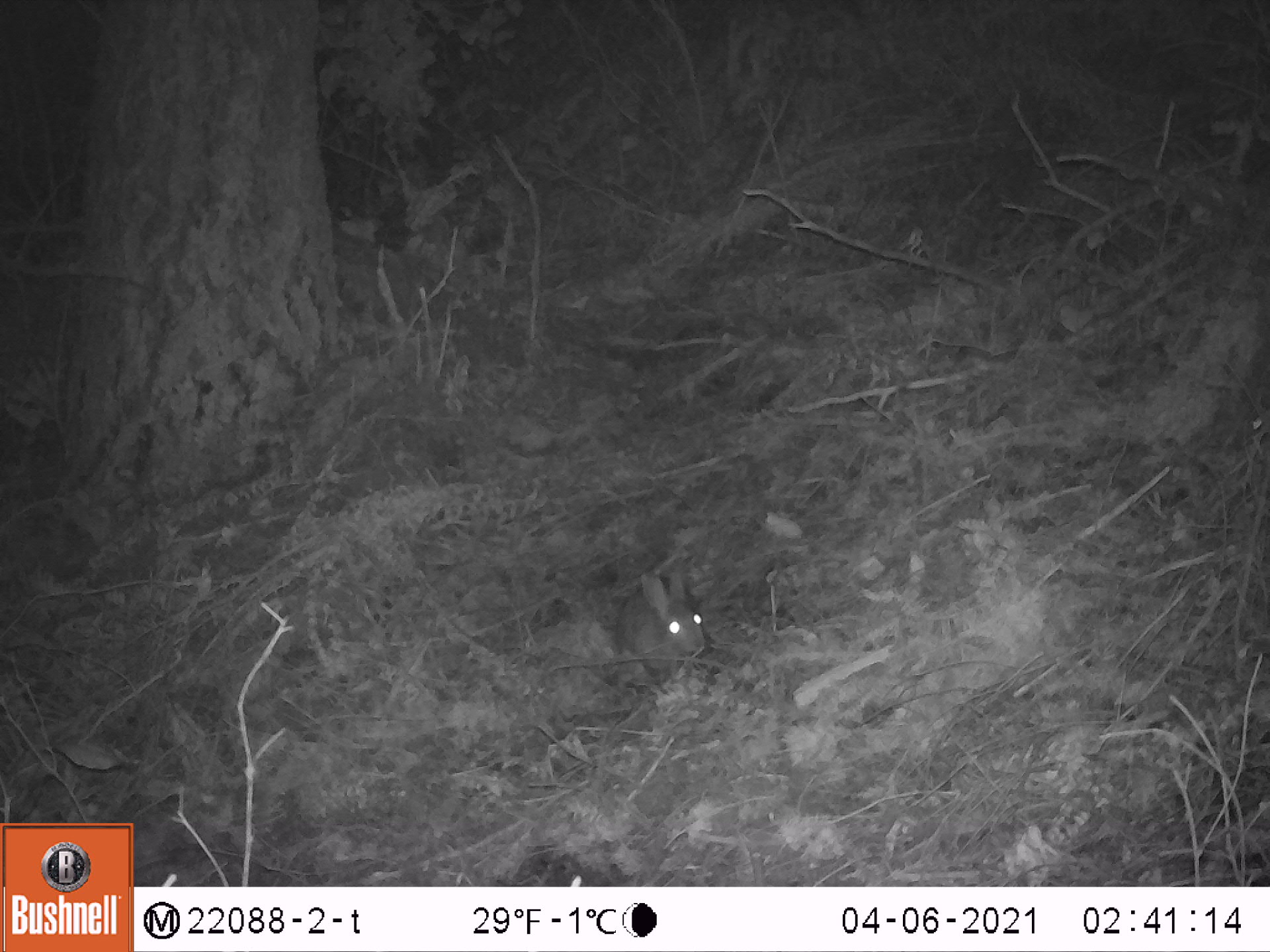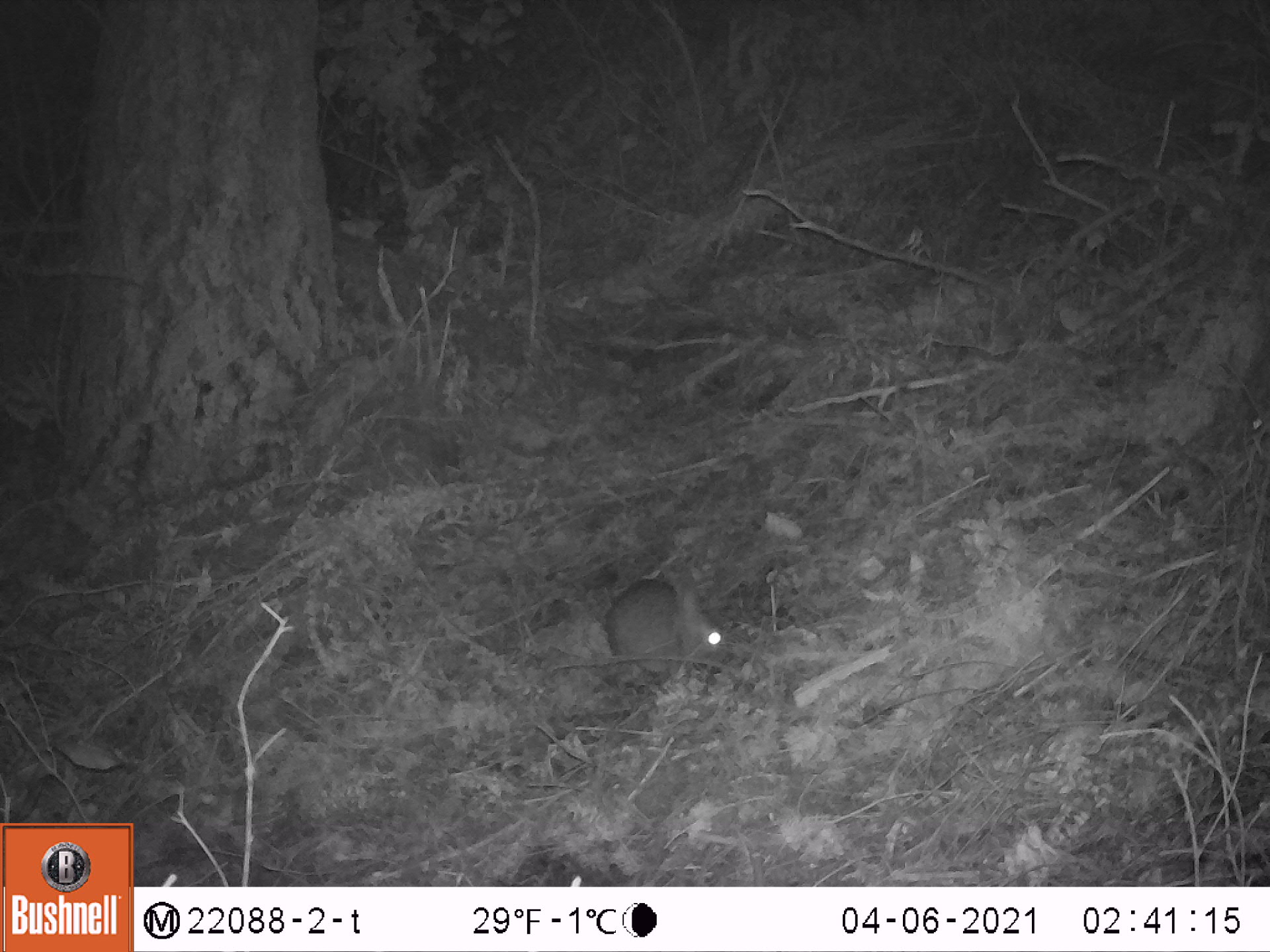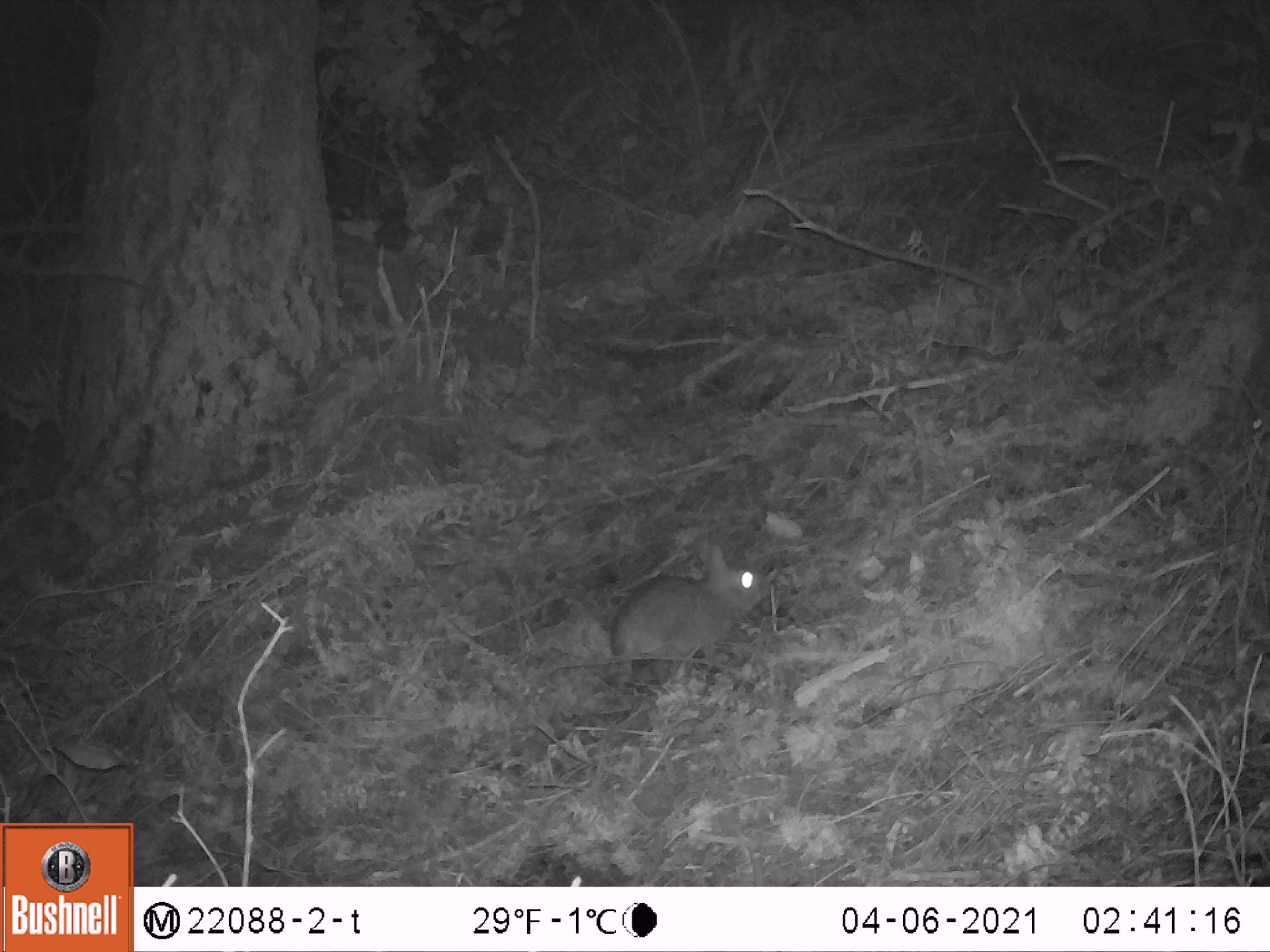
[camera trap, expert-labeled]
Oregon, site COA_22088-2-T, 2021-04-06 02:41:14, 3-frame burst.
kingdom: Animalia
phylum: Chordata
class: Mammalia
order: Lagomorpha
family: Leporidae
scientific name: Leporidae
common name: hares and rabbits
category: leporidae family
Leporidae family (hares and rabbits) (Leporidae).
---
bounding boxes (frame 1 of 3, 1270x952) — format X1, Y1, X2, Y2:
leporidae family: 588, 542, 734, 692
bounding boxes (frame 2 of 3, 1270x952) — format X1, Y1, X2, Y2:
leporidae family: 581, 533, 760, 708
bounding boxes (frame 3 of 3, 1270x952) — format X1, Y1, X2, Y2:
leporidae family: 583, 512, 789, 709